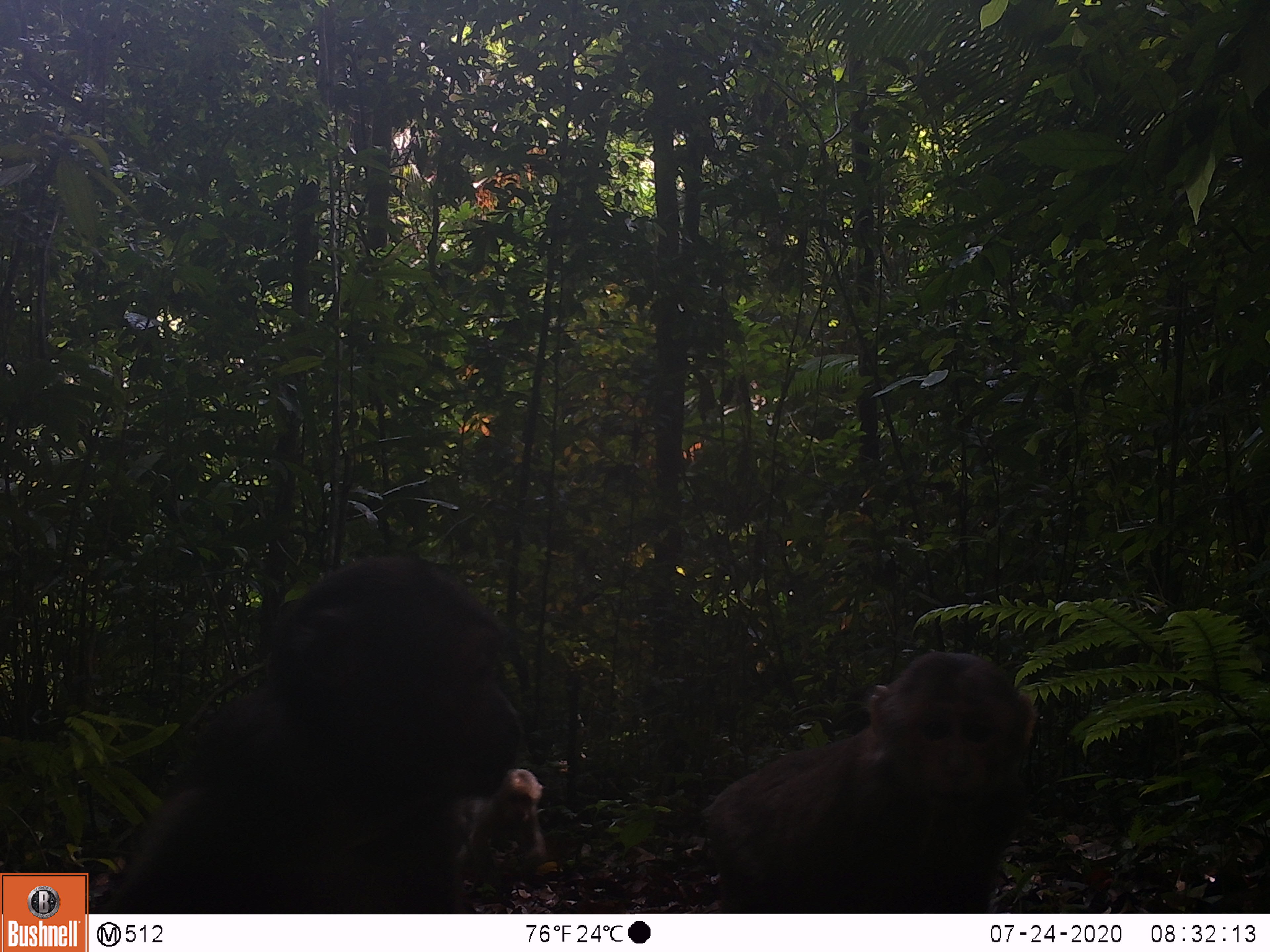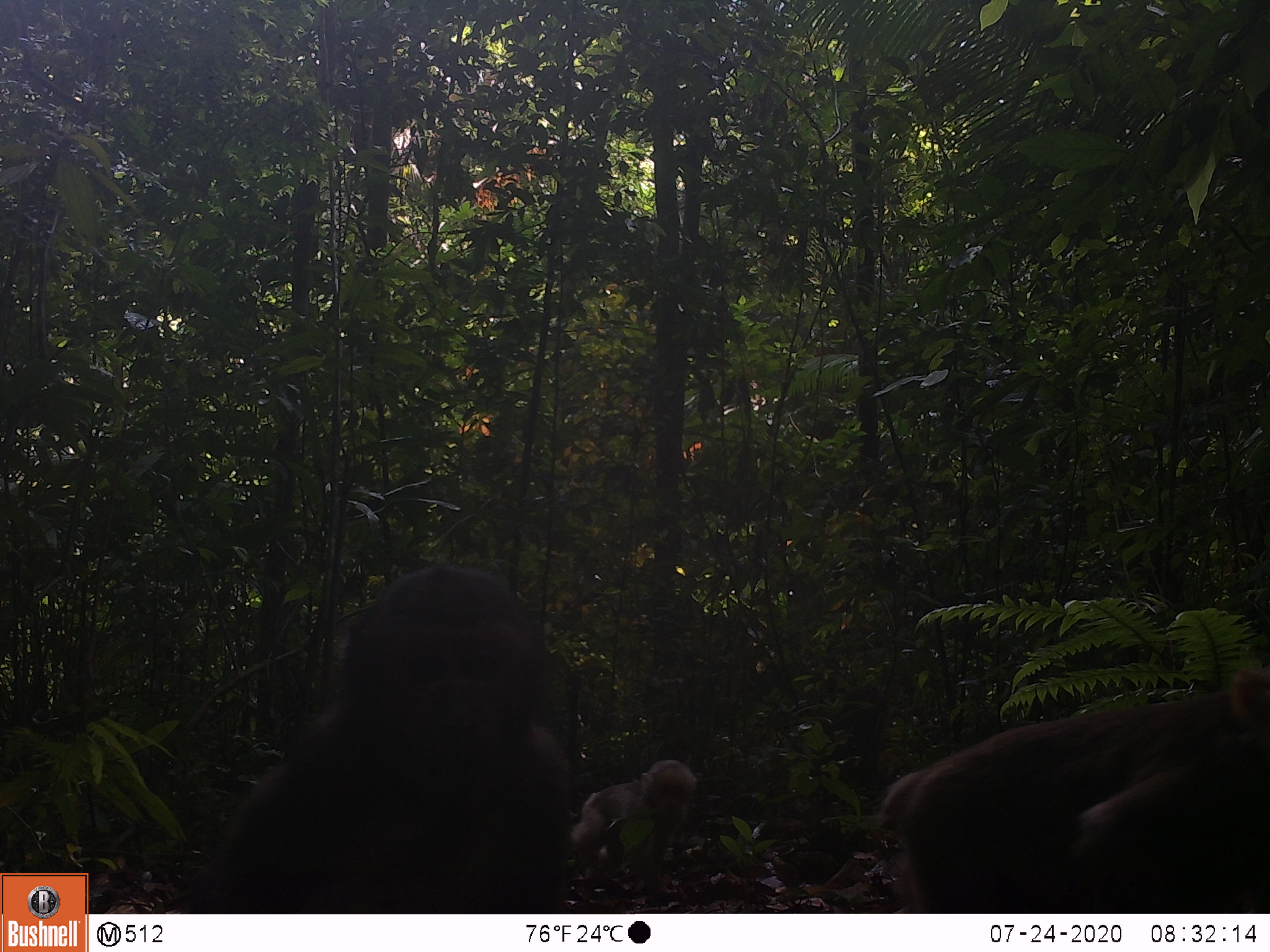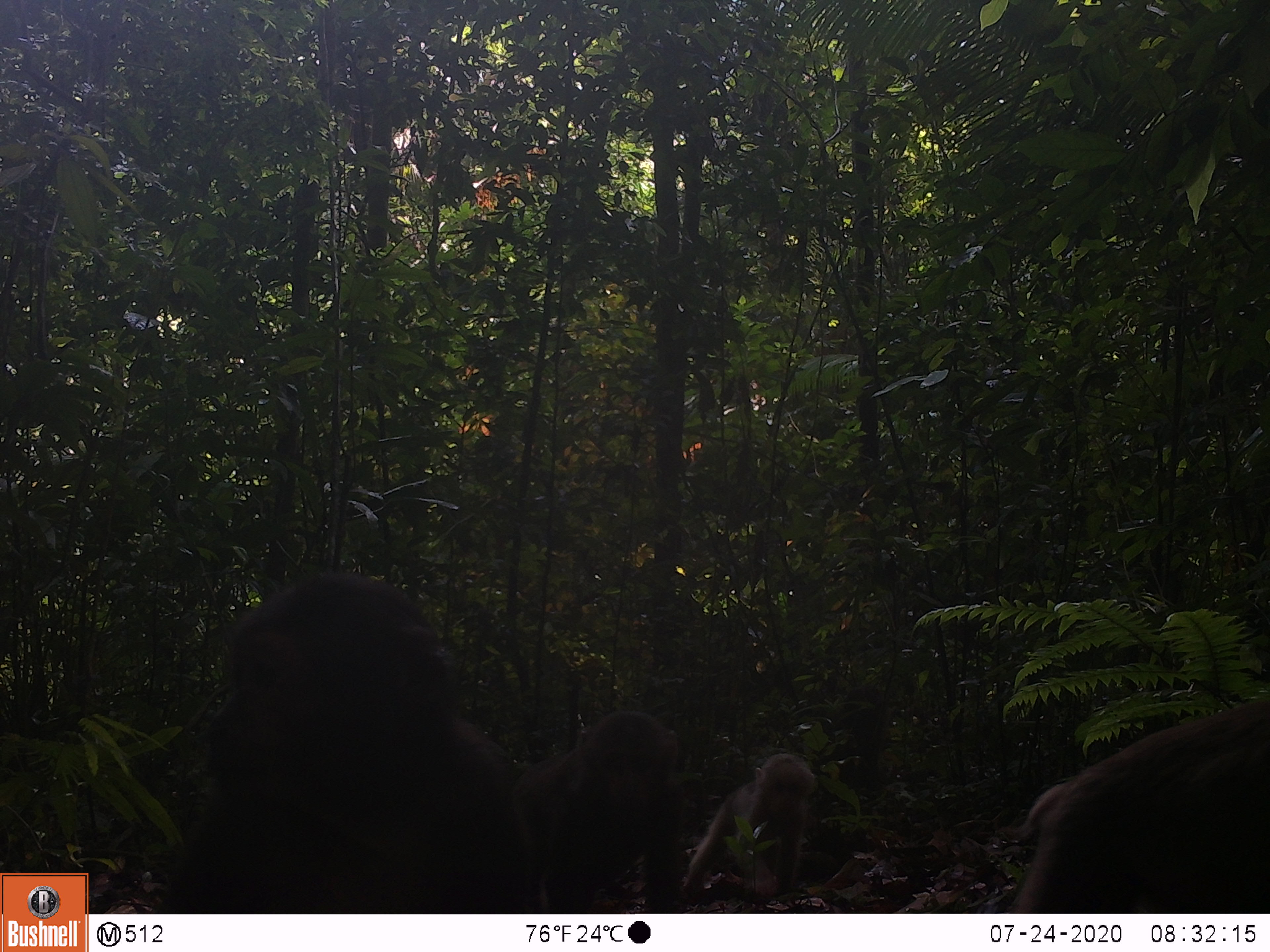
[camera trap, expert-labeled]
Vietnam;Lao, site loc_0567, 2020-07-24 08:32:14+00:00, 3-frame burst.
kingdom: Animalia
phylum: Chordata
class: Mammalia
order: Primates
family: Cercopithecidae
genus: Macaca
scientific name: Macaca arctoides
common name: stump-tailed macaque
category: stump tailed macaque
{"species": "stump tailed macaque (stump-tailed macaque) (Macaca arctoides)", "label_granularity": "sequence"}